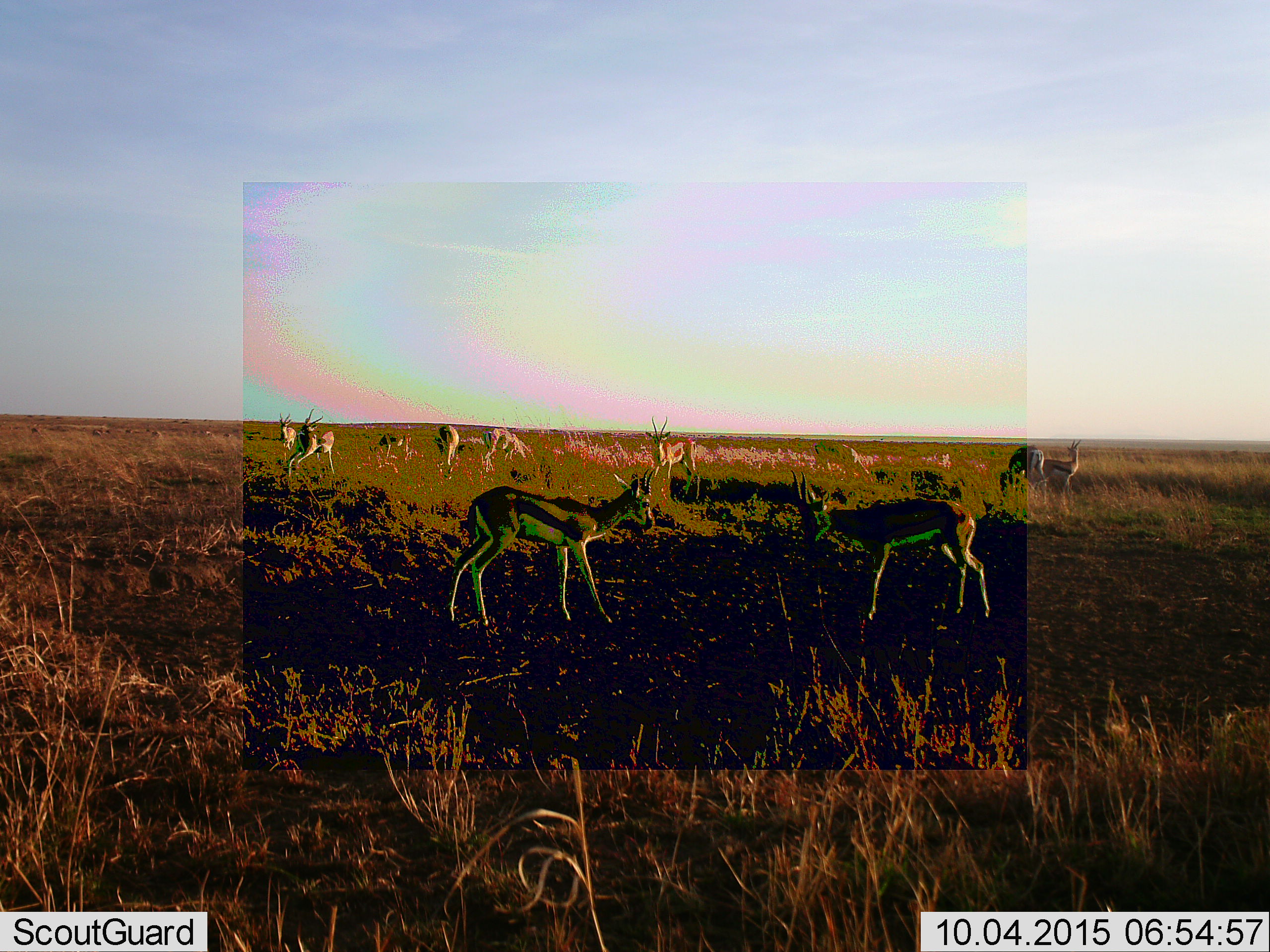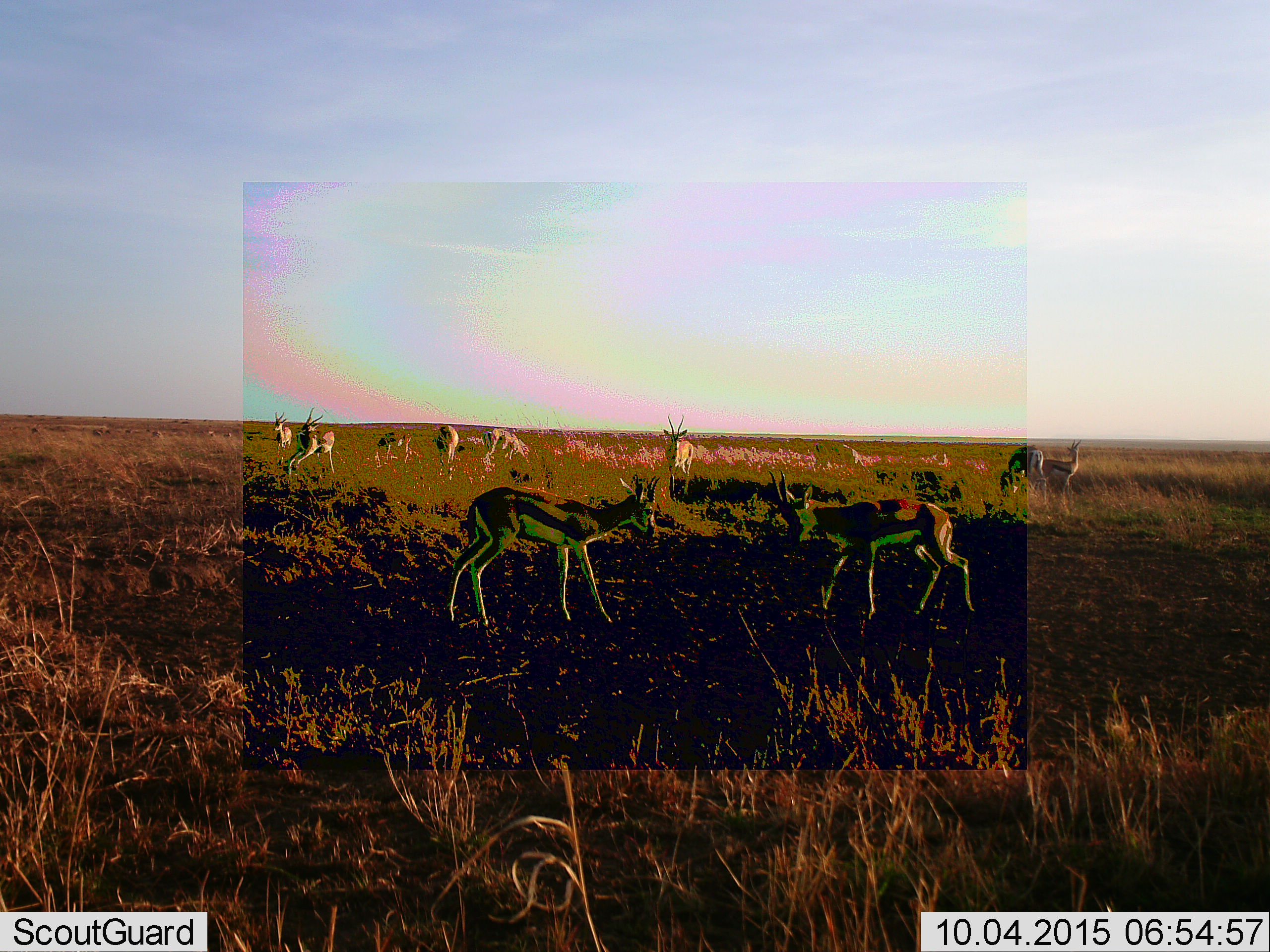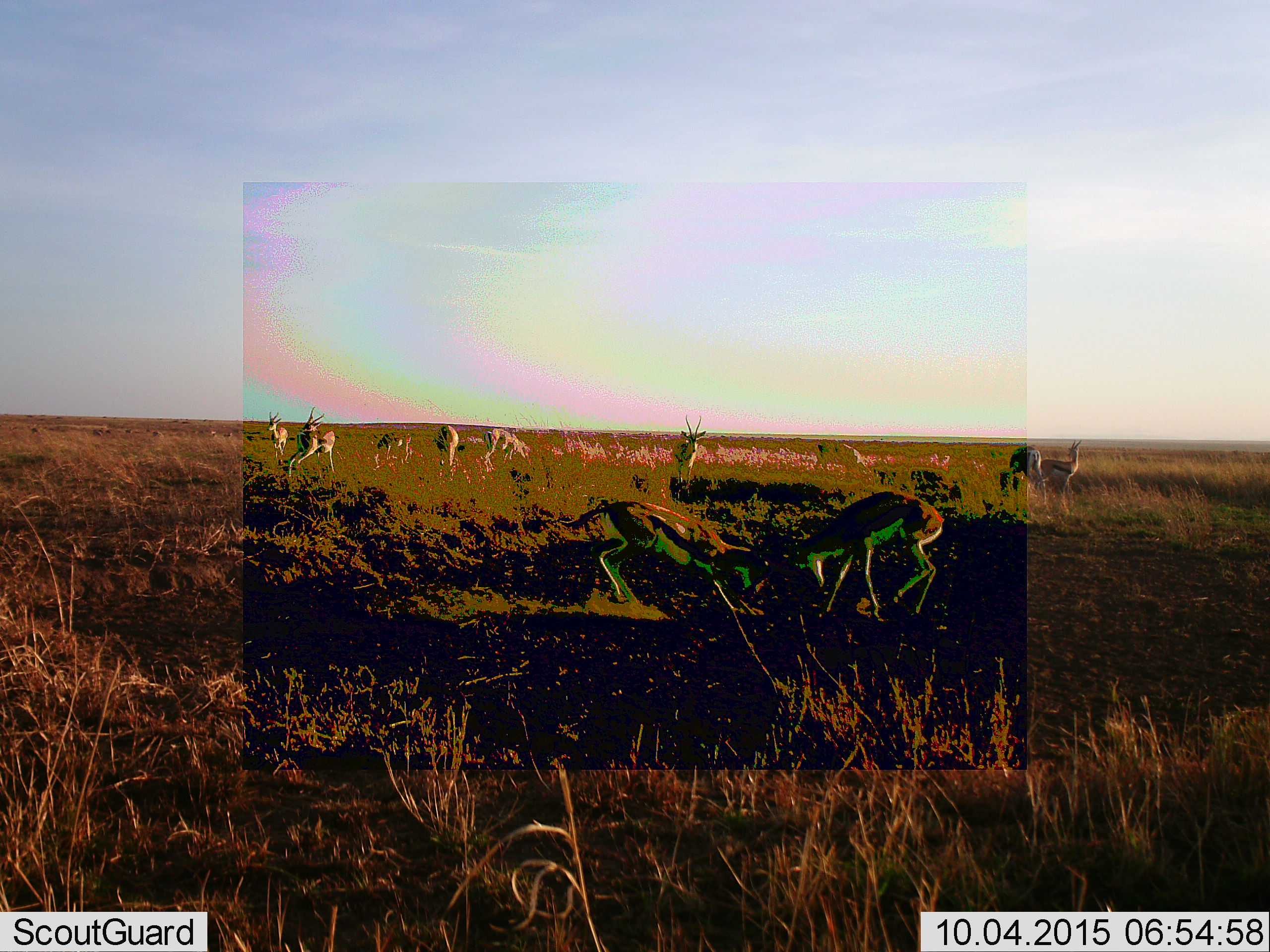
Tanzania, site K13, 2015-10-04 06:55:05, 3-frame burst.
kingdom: Animalia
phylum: Chordata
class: Mammalia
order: Artiodactyla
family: Bovidae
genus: Eudorcas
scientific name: Eudorcas thomsonii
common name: thomson's gazelle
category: gazellethomsons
Gazellethomsons (thomson's gazelle) (Eudorcas thomsonii), count 10. Behavior (volunteer vote fractions): standing 100%, resting 0%, moving 38%, interacting 38%. Young present (vote fraction): 0%. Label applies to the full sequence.